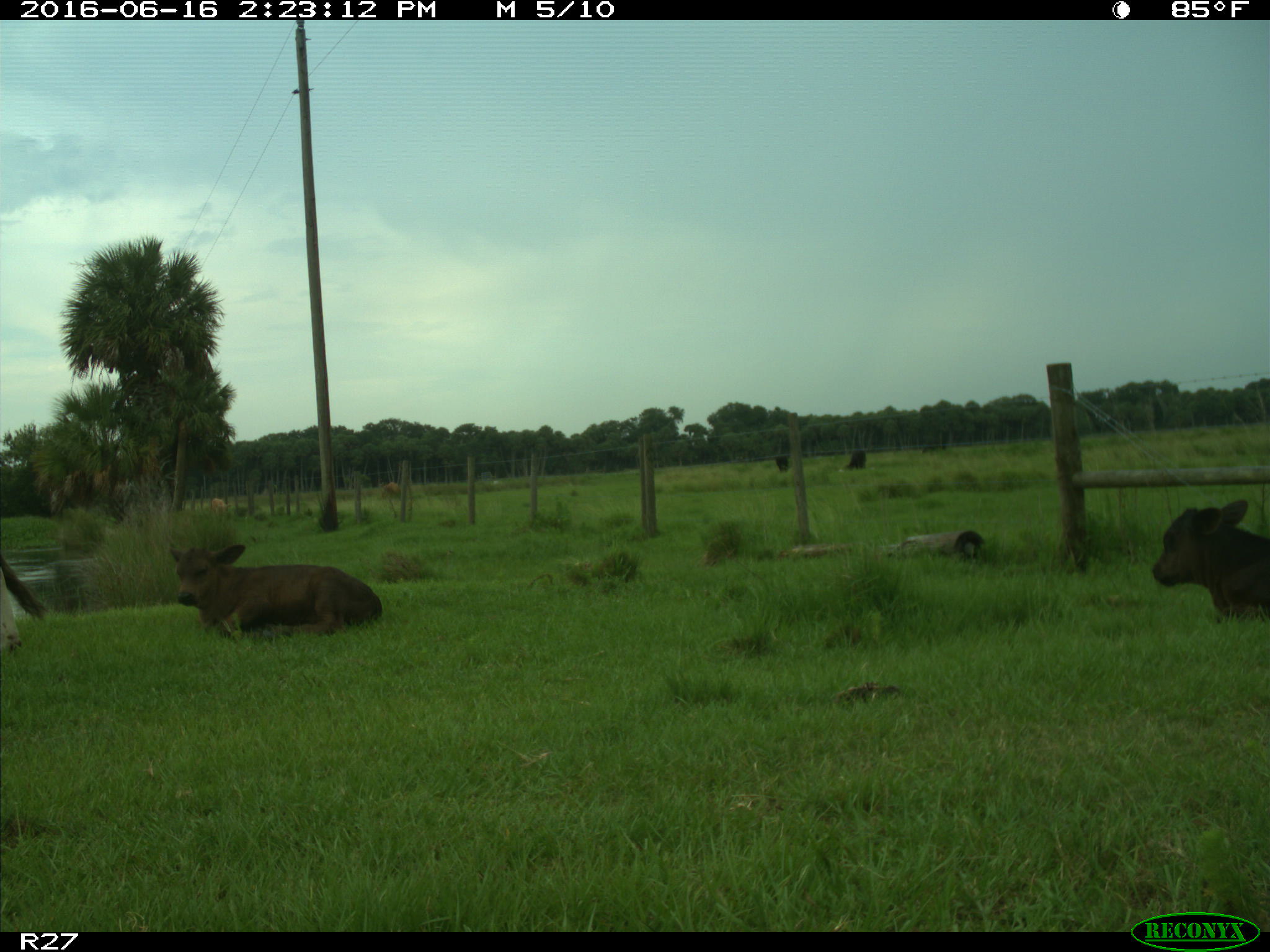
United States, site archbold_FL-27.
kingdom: Animalia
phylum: Chordata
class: Mammalia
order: Artiodactyla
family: Bovidae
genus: Bos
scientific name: Bos taurus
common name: domestic cow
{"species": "Bos taurus (domestic cow)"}